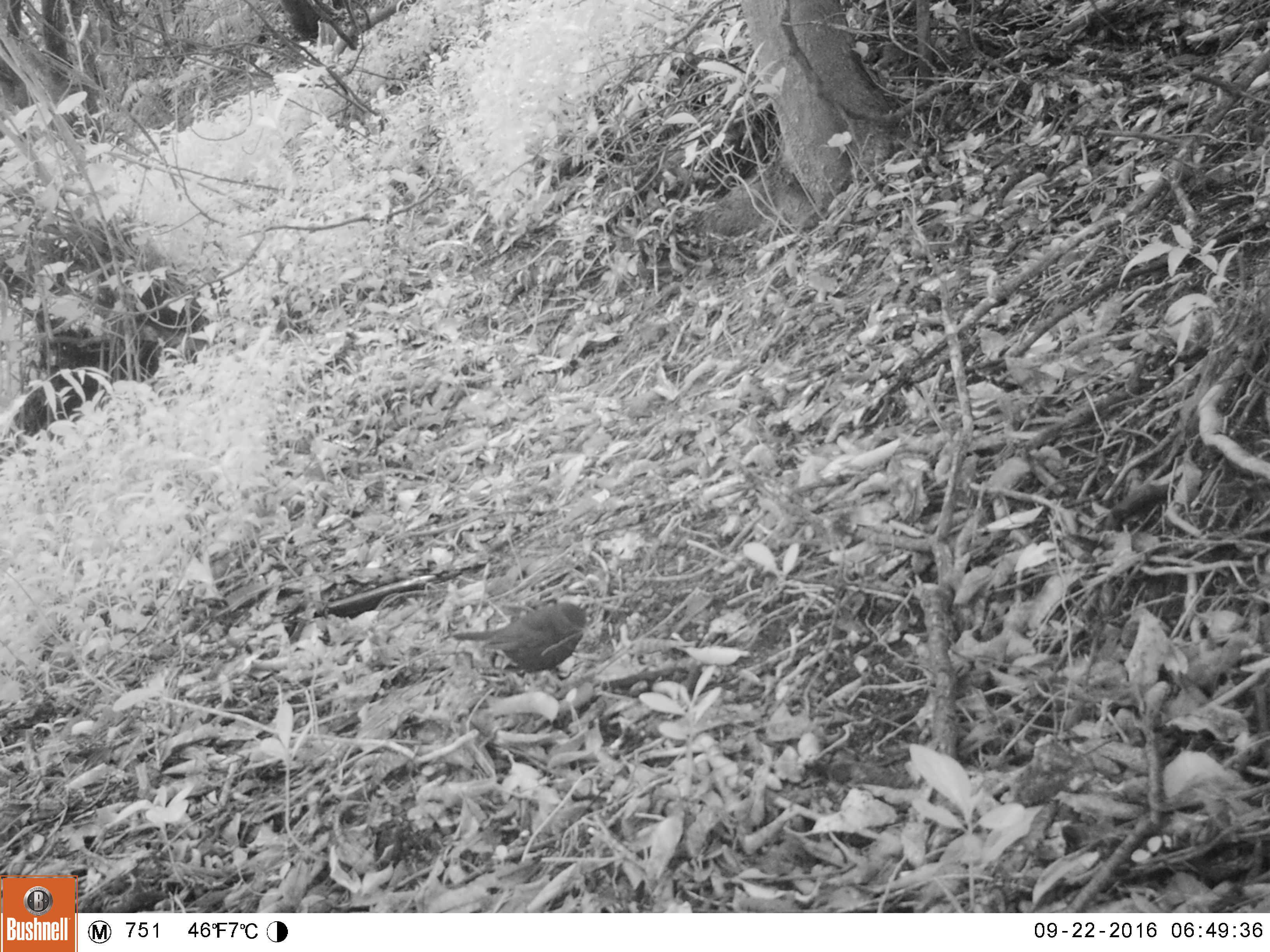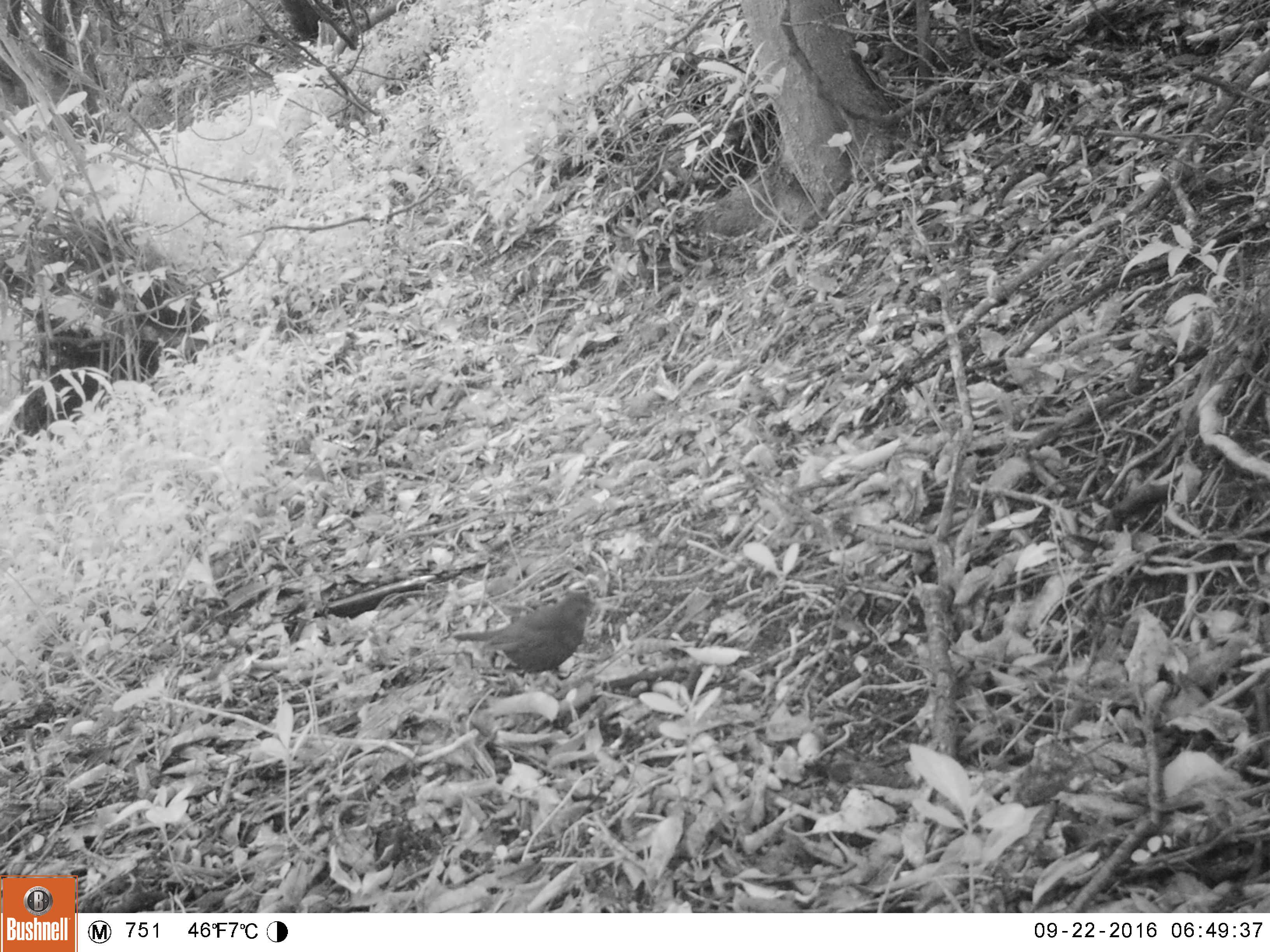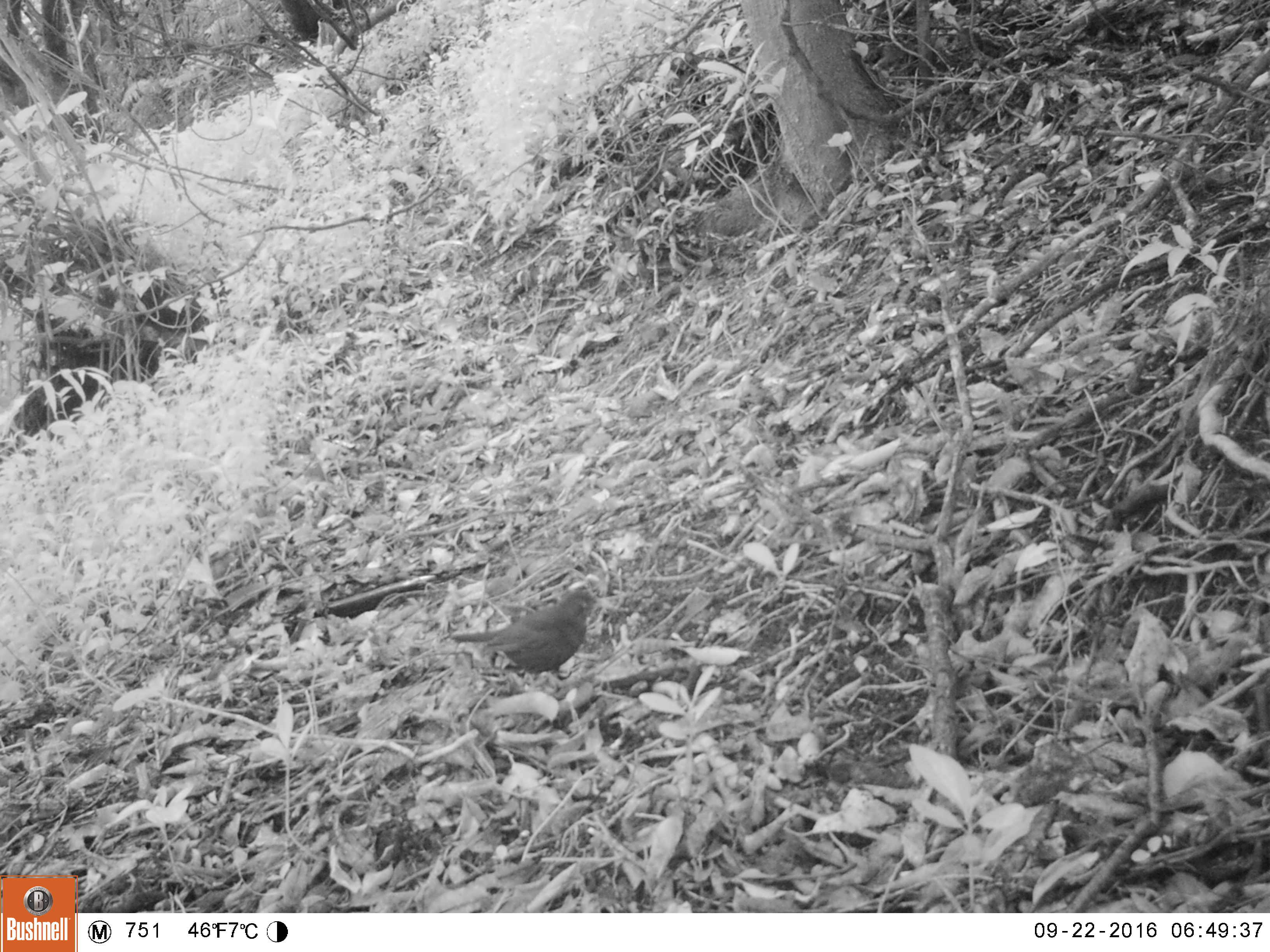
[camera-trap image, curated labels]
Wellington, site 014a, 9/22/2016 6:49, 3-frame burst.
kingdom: Animalia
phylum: Chordata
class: Aves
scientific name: Aves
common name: bird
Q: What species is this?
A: Bird (Aves).